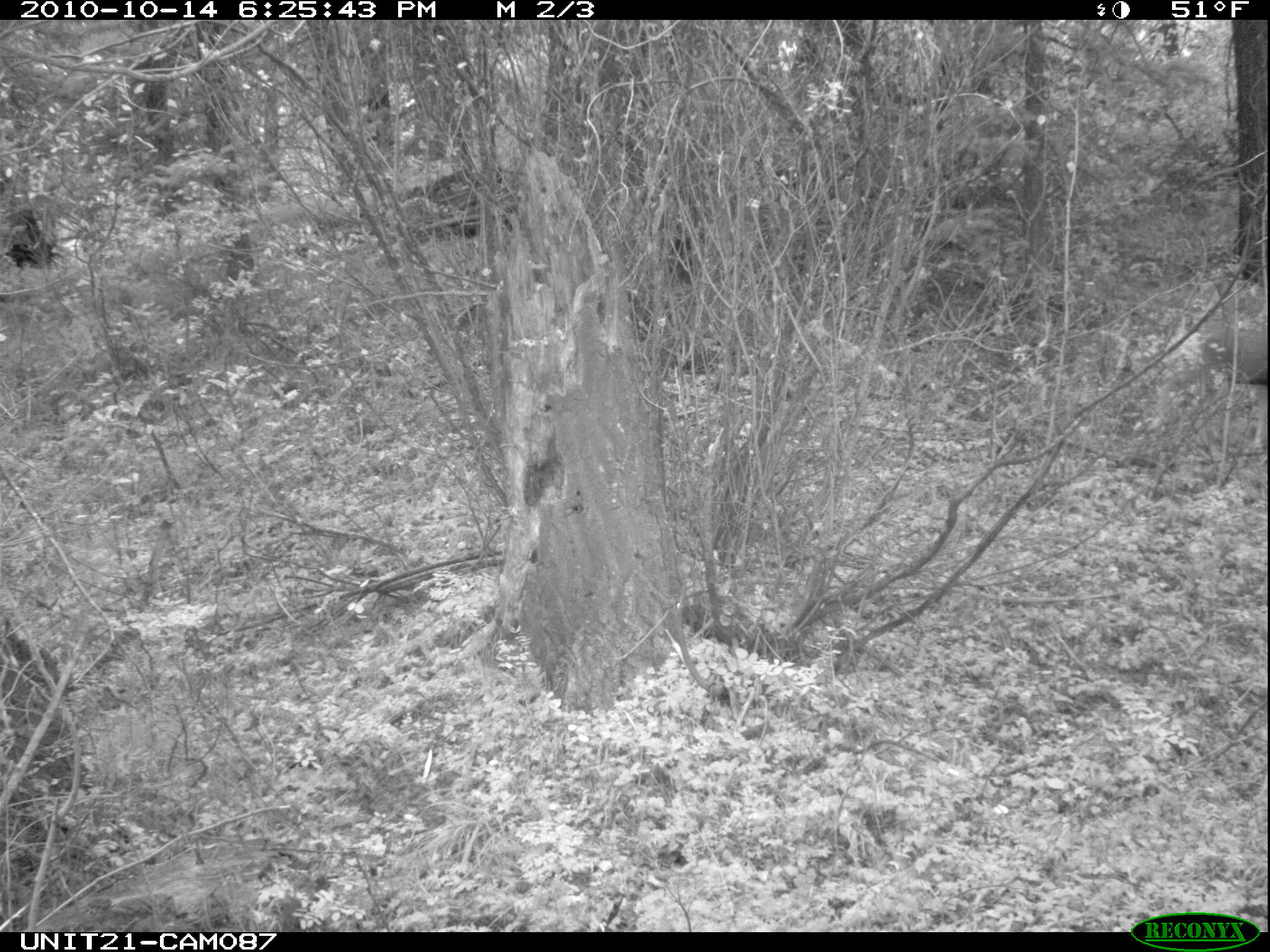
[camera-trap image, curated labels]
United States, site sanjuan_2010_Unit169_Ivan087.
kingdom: Animalia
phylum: Chordata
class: Mammalia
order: Artiodactyla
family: Cervidae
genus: Odocoileus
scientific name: Odocoileus hemionus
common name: mule deer